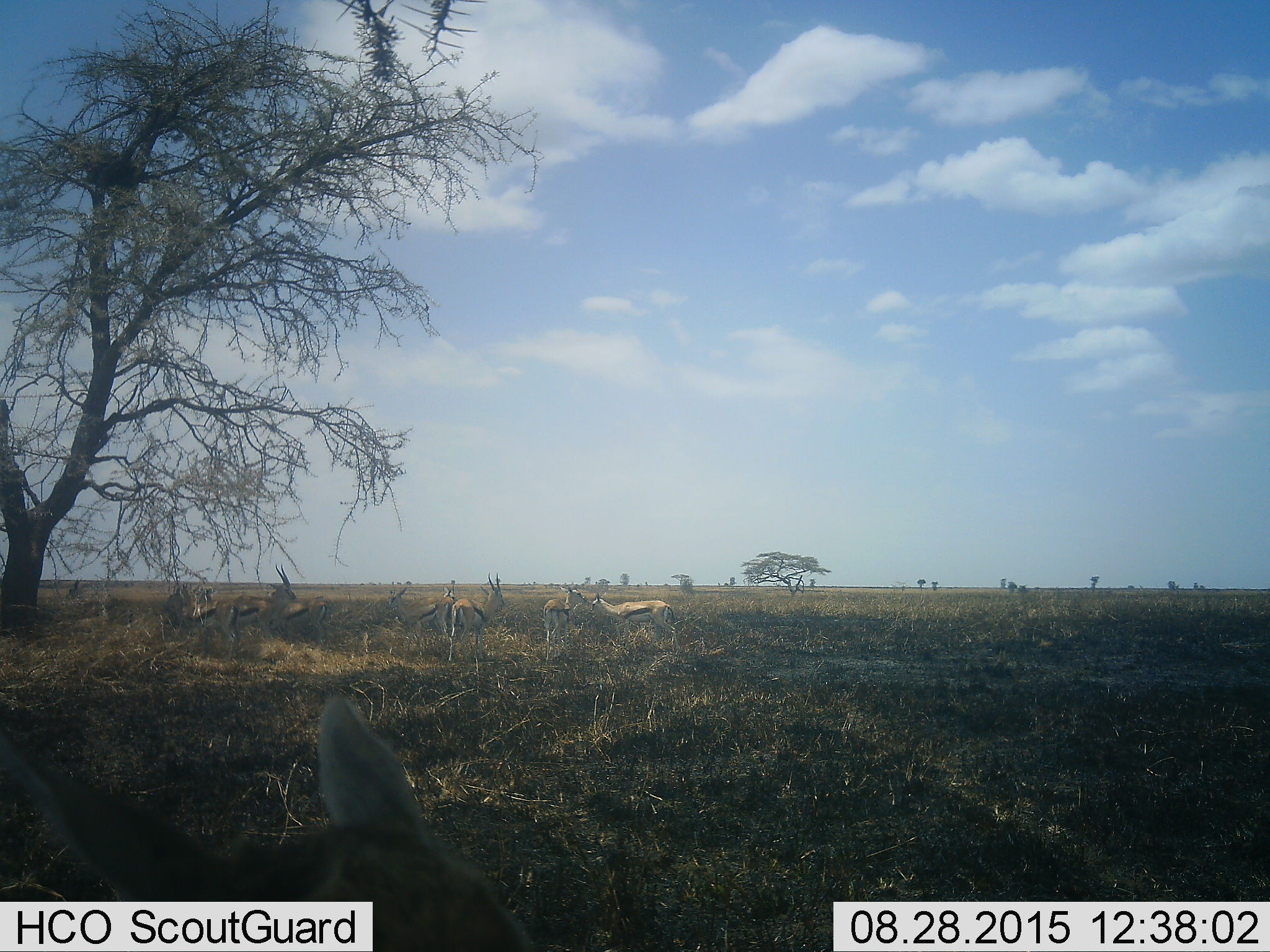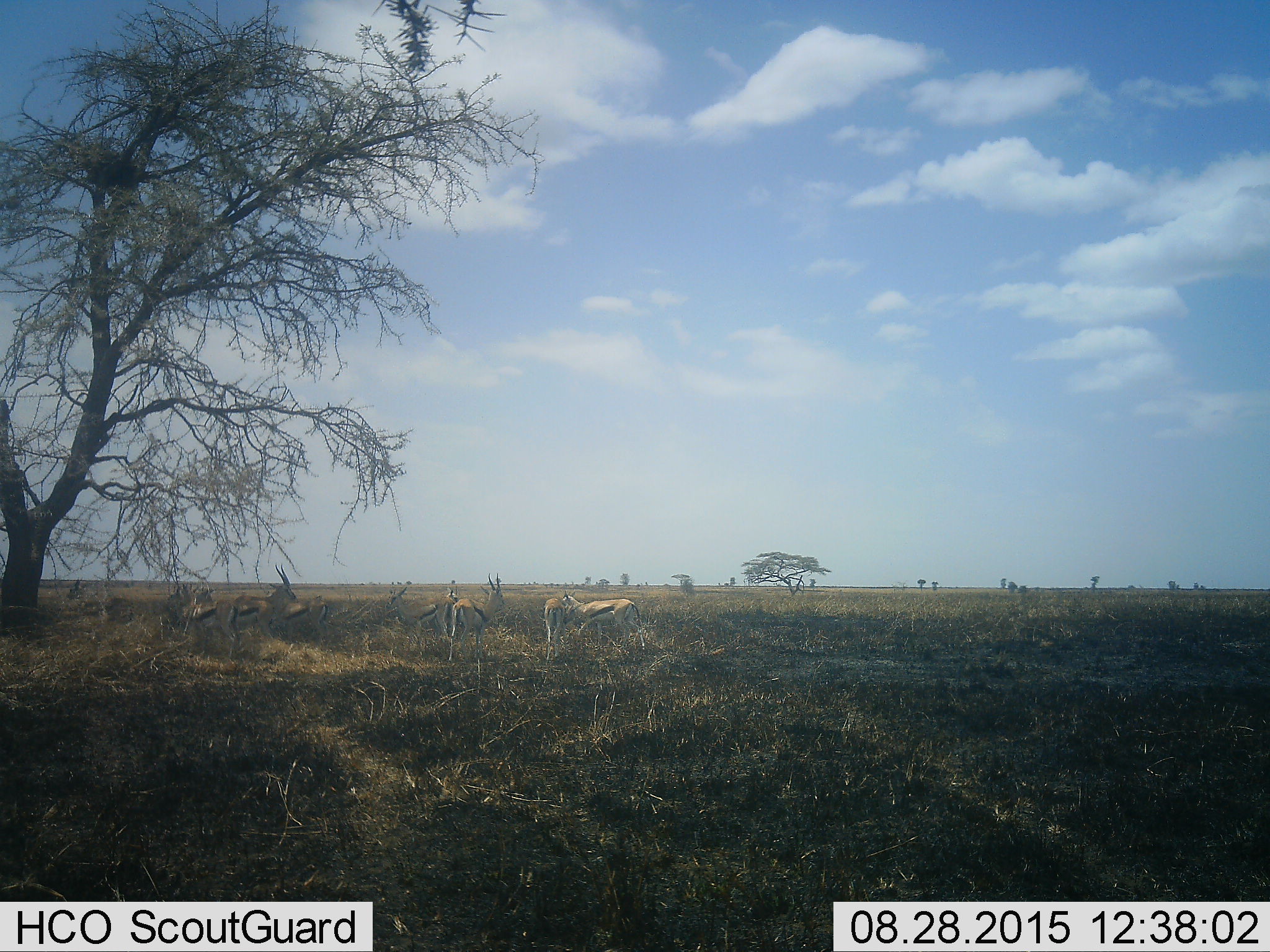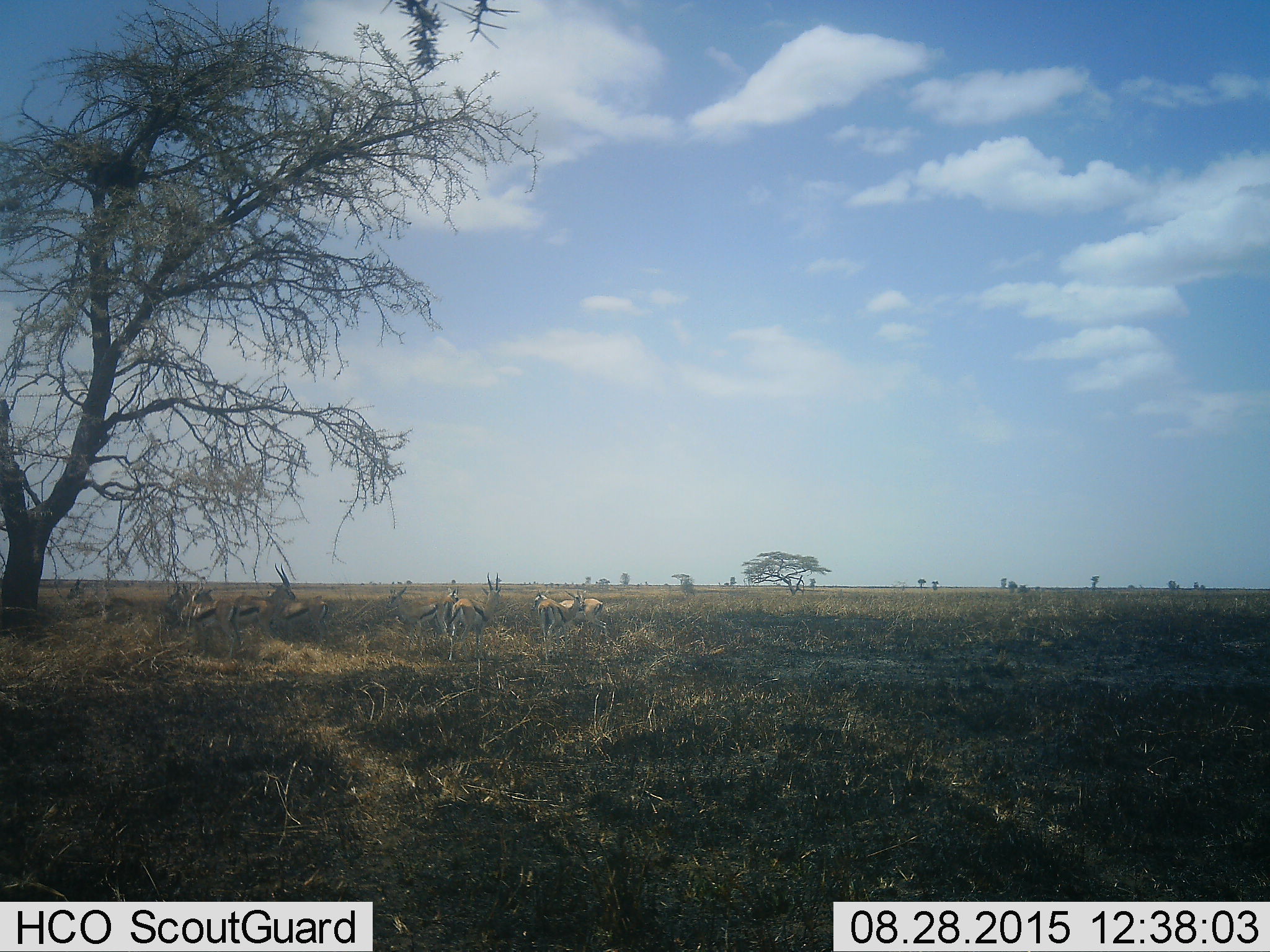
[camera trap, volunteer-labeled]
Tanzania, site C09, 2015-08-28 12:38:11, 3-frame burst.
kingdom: Animalia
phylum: Chordata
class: Mammalia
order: Artiodactyla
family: Bovidae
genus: Eudorcas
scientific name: Eudorcas thomsonii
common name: thomson's gazelle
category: gazellethomsons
Gazellethomsons (thomson's gazelle) (Eudorcas thomsonii), count 10. Behavior (volunteer vote fractions): standing 80%, resting 20%, moving 47%, interacting 40%. Young present (vote fraction): 13%. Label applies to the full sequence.